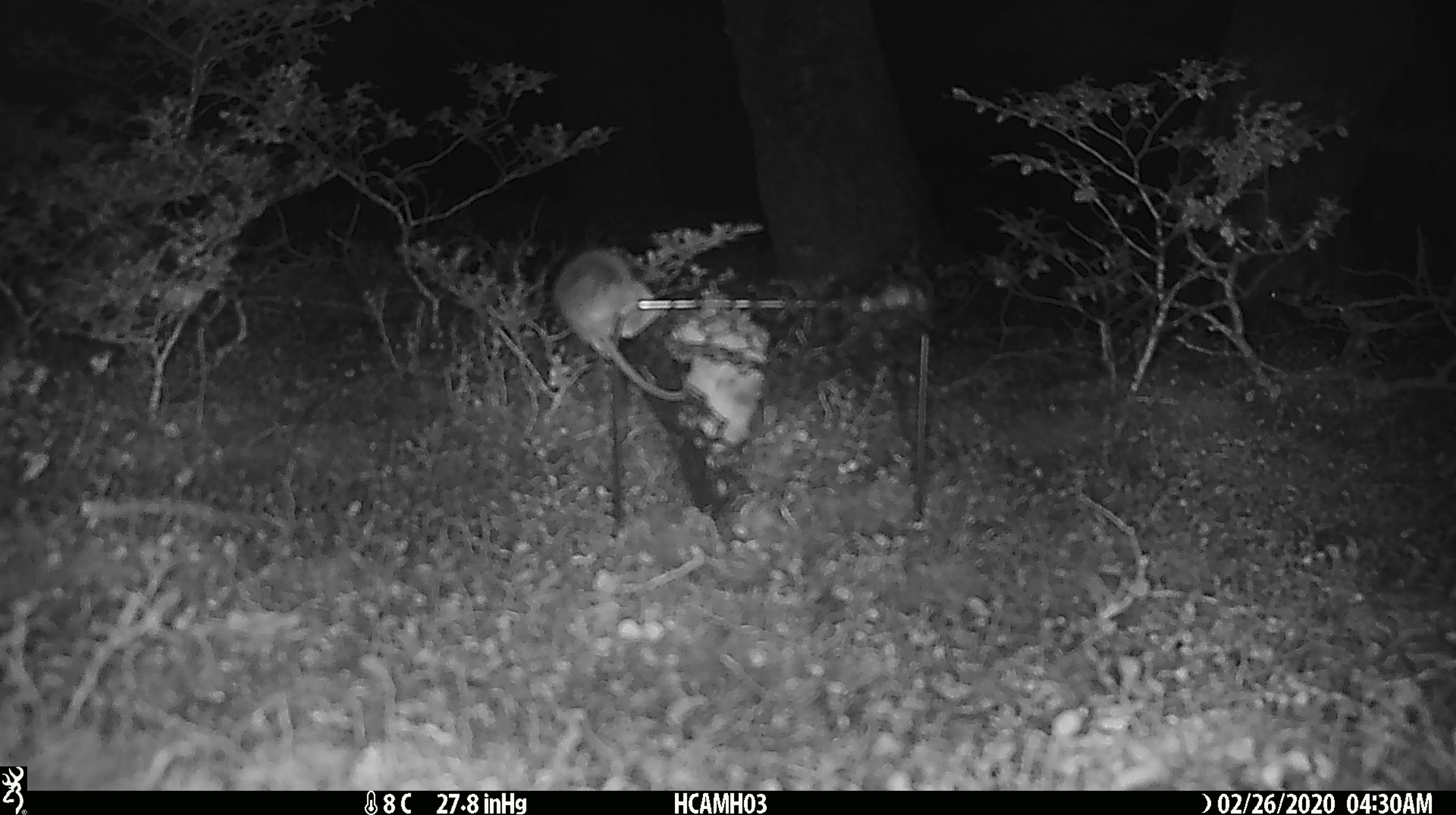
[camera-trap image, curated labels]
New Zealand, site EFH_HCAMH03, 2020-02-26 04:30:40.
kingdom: Animalia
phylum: Chordata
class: Mammalia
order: Rodentia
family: Muridae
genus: Mus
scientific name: Mus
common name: mouse